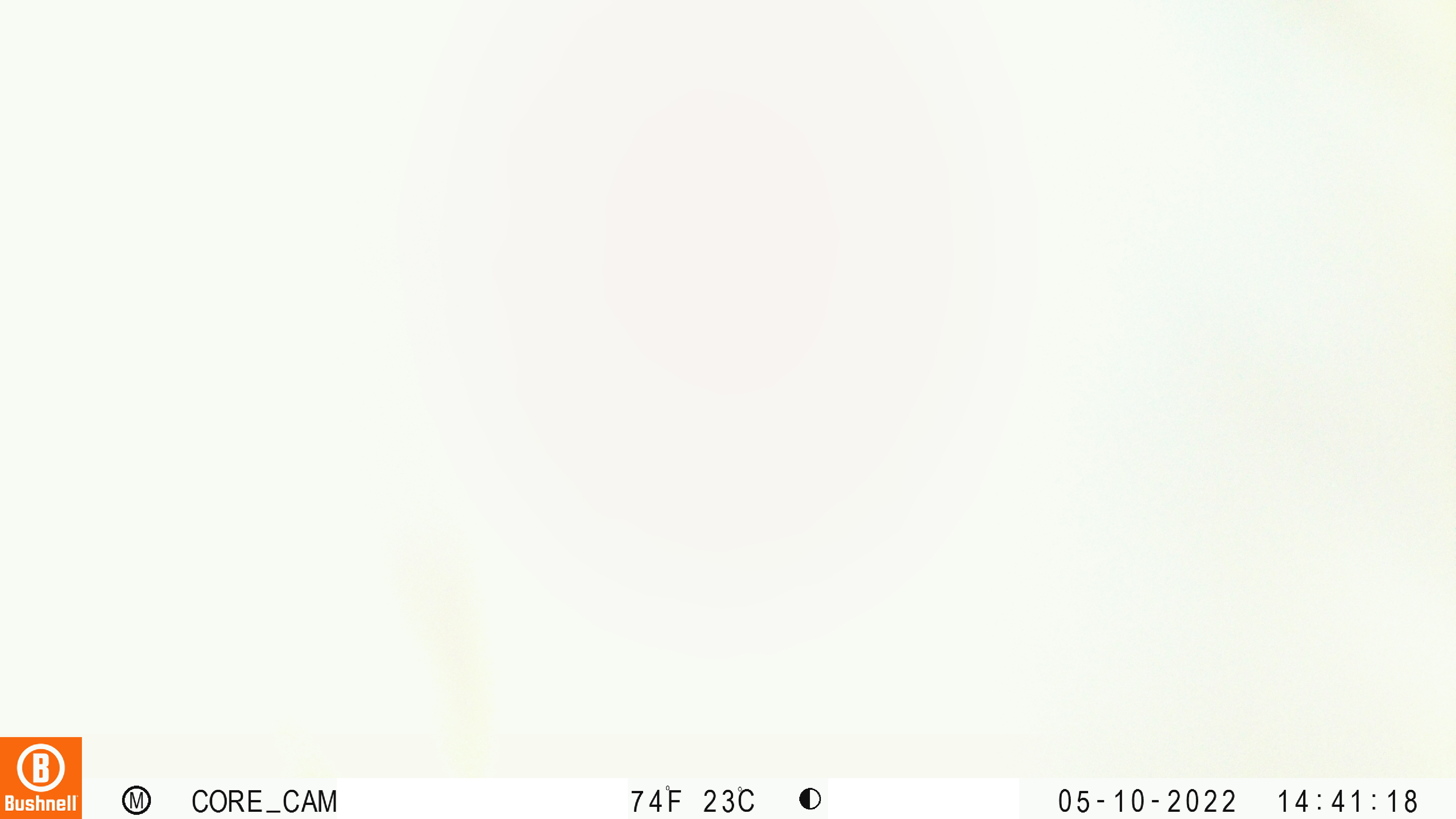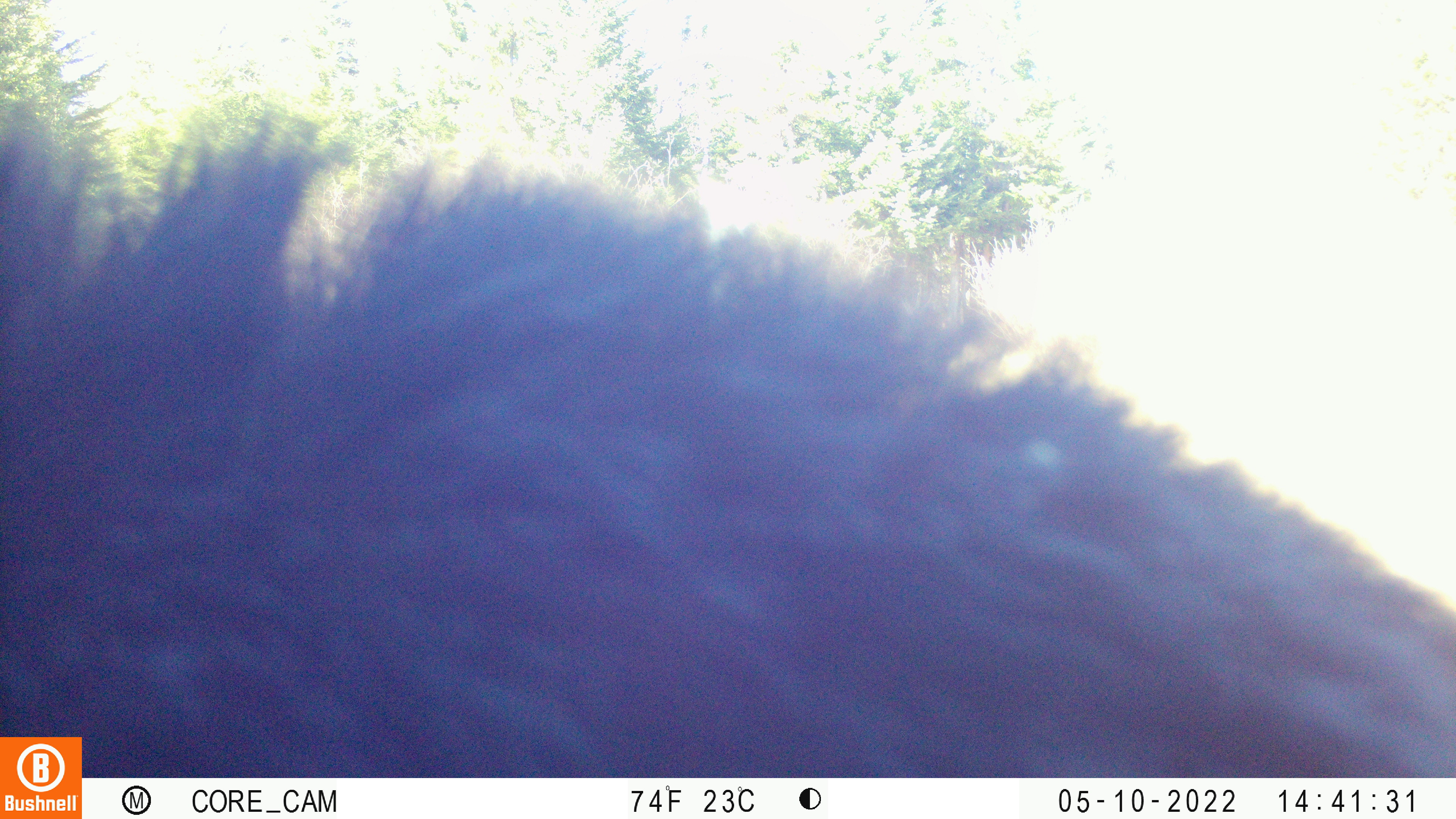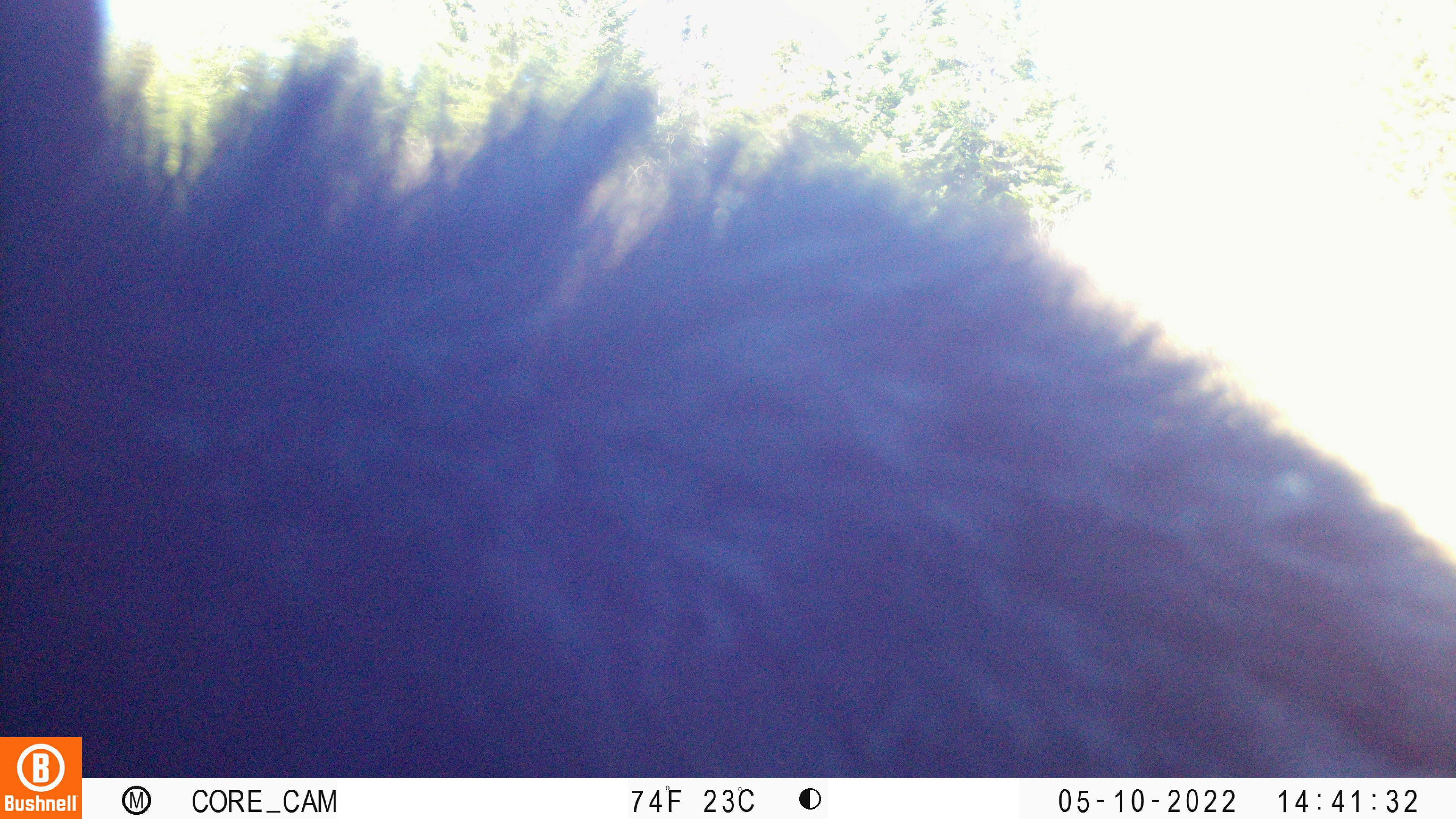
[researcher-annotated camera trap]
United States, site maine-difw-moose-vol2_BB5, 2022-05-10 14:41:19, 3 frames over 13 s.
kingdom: Animalia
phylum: Chordata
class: Mammalia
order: Carnivora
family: Ursidae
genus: Ursus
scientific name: Ursus americanus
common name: black bear